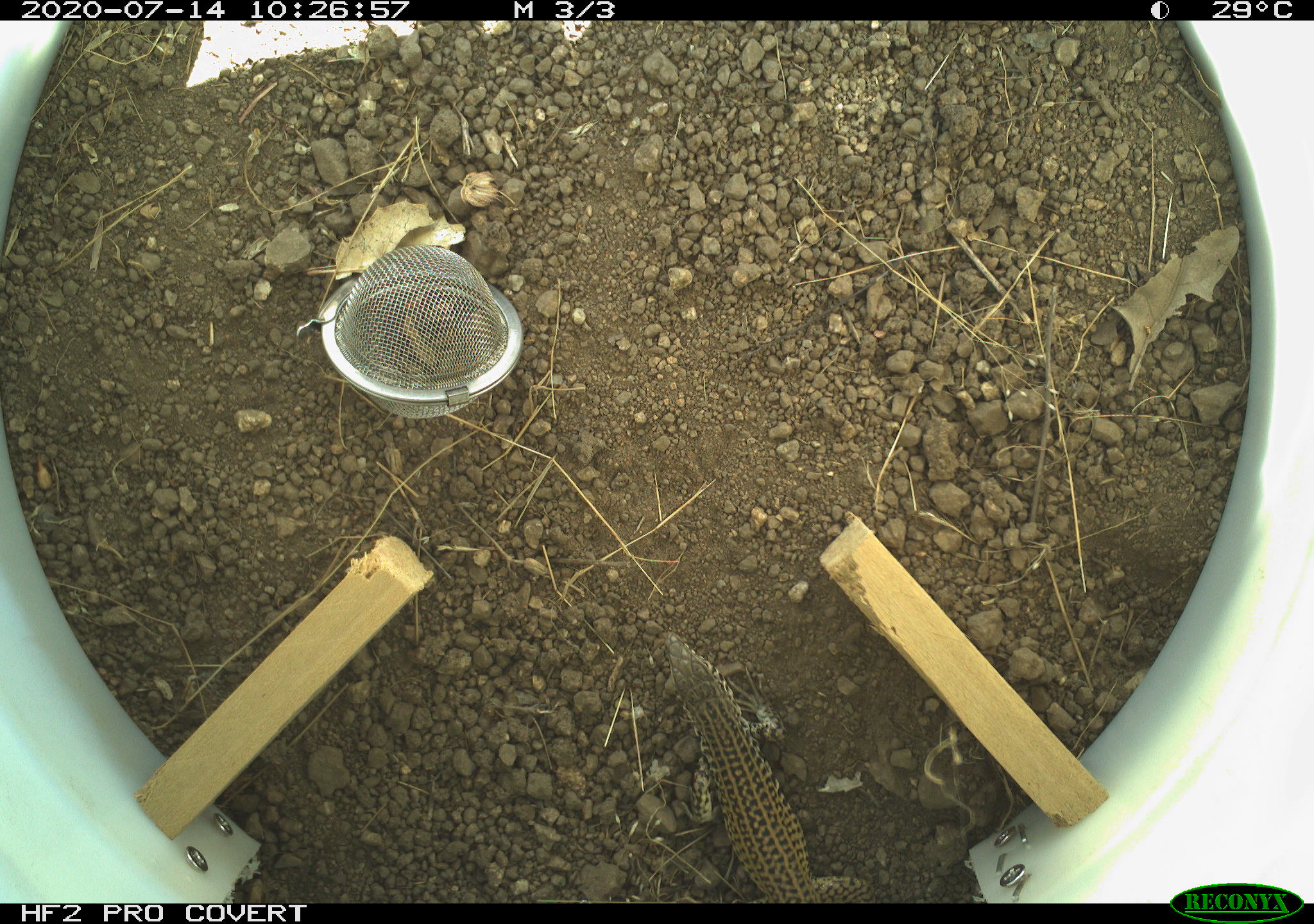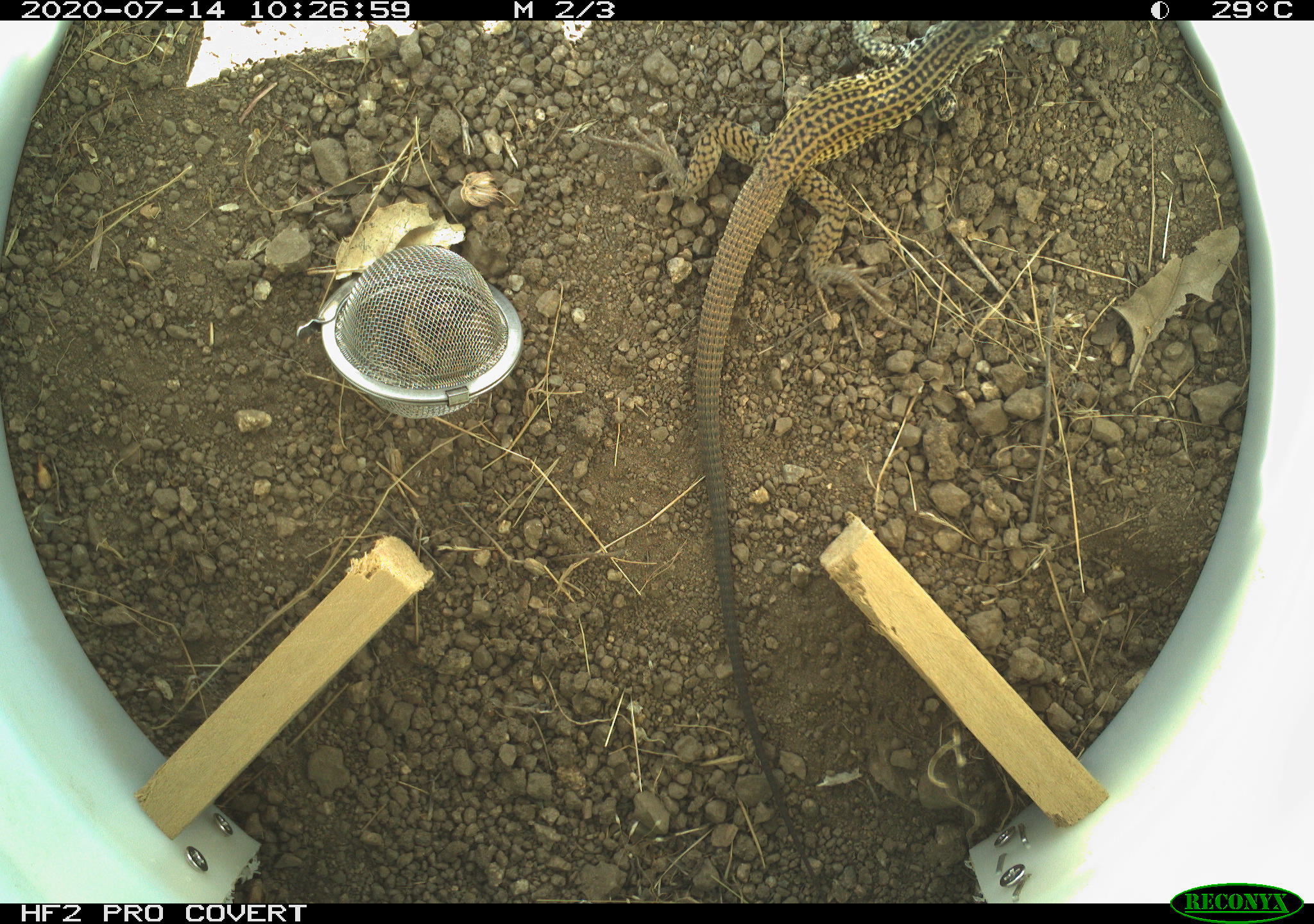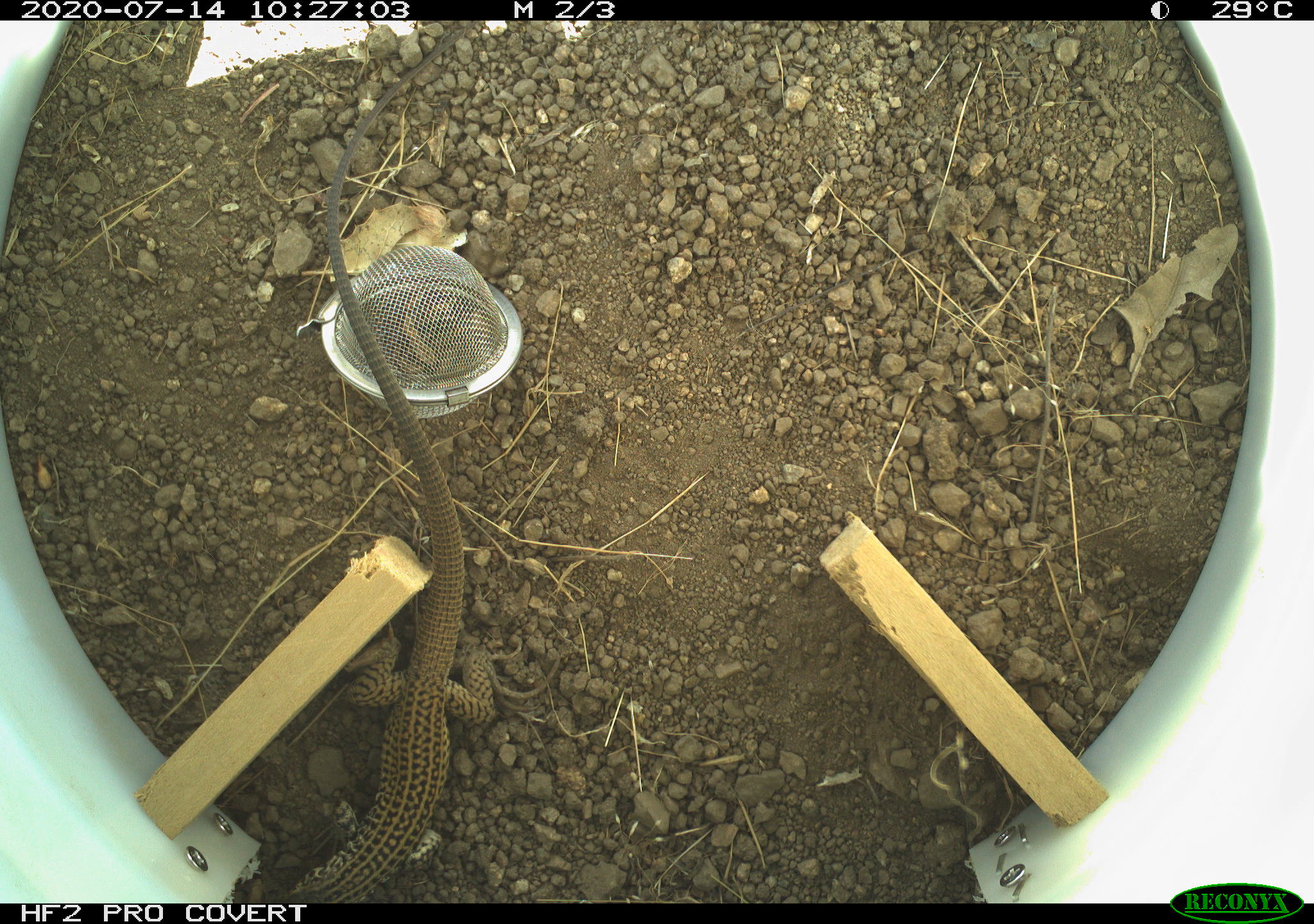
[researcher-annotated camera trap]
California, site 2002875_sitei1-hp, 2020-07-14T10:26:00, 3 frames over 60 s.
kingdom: Animalia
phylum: Chordata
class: Reptilia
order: Squamata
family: Teiidae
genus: Aspidoscelis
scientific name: Aspidoscelis tigris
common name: western whiptail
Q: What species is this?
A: Western whiptail (Aspidoscelis tigris).